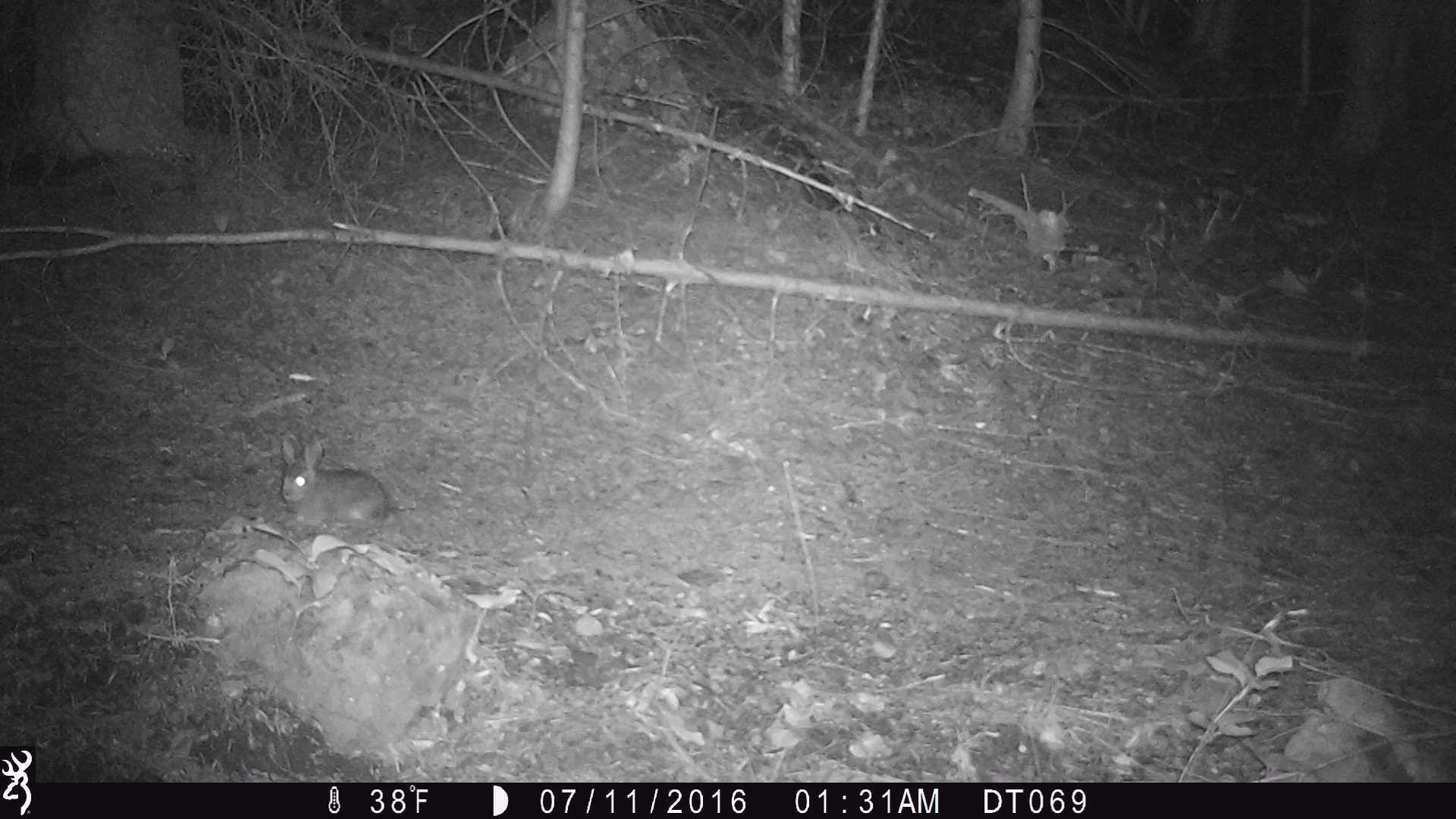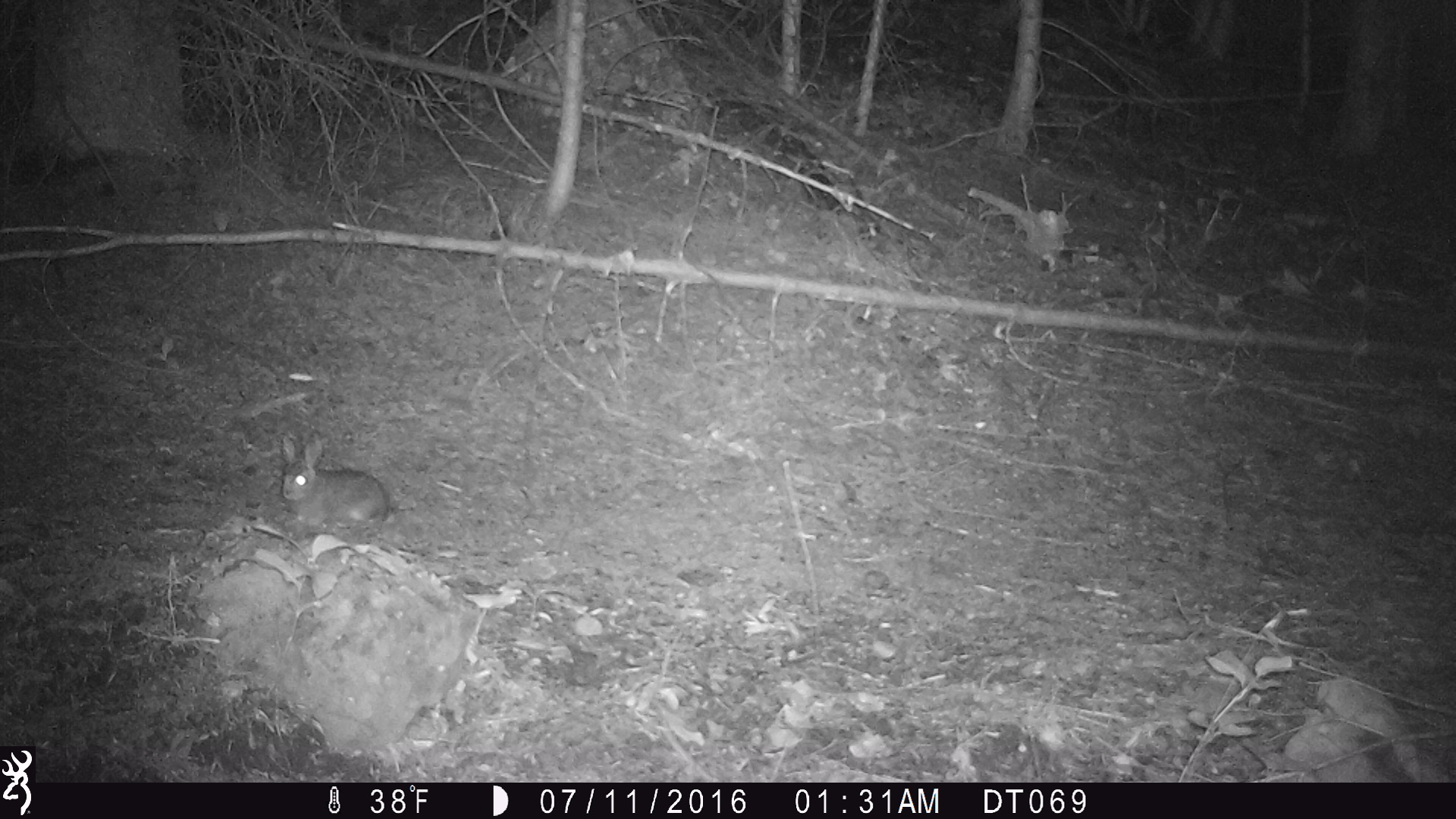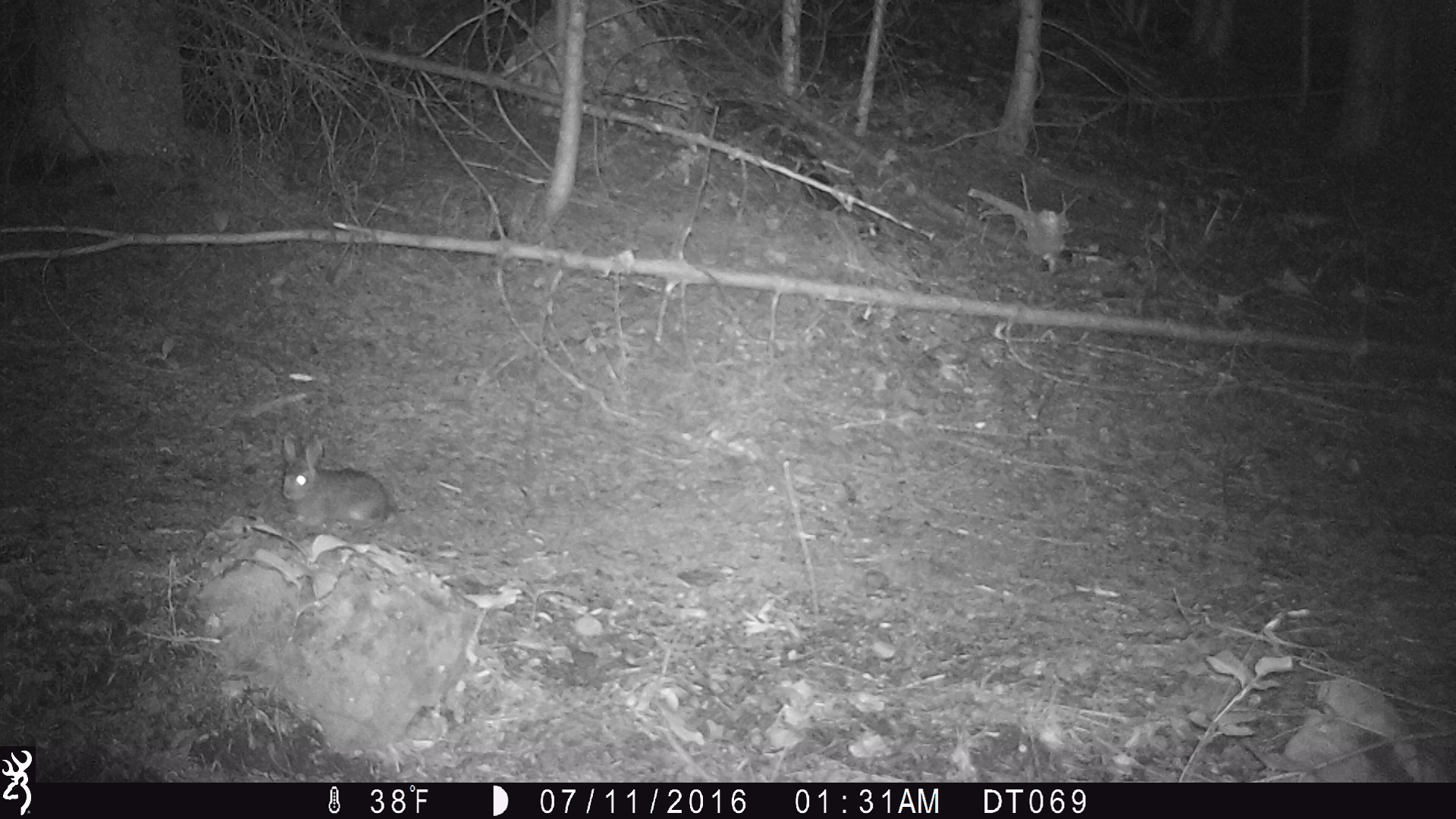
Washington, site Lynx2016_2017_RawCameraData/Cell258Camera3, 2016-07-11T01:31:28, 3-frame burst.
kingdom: Animalia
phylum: Chordata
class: Mammalia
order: Lagomorpha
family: Leporidae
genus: Lepus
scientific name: Lepus americanus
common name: snowshoe hare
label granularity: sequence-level